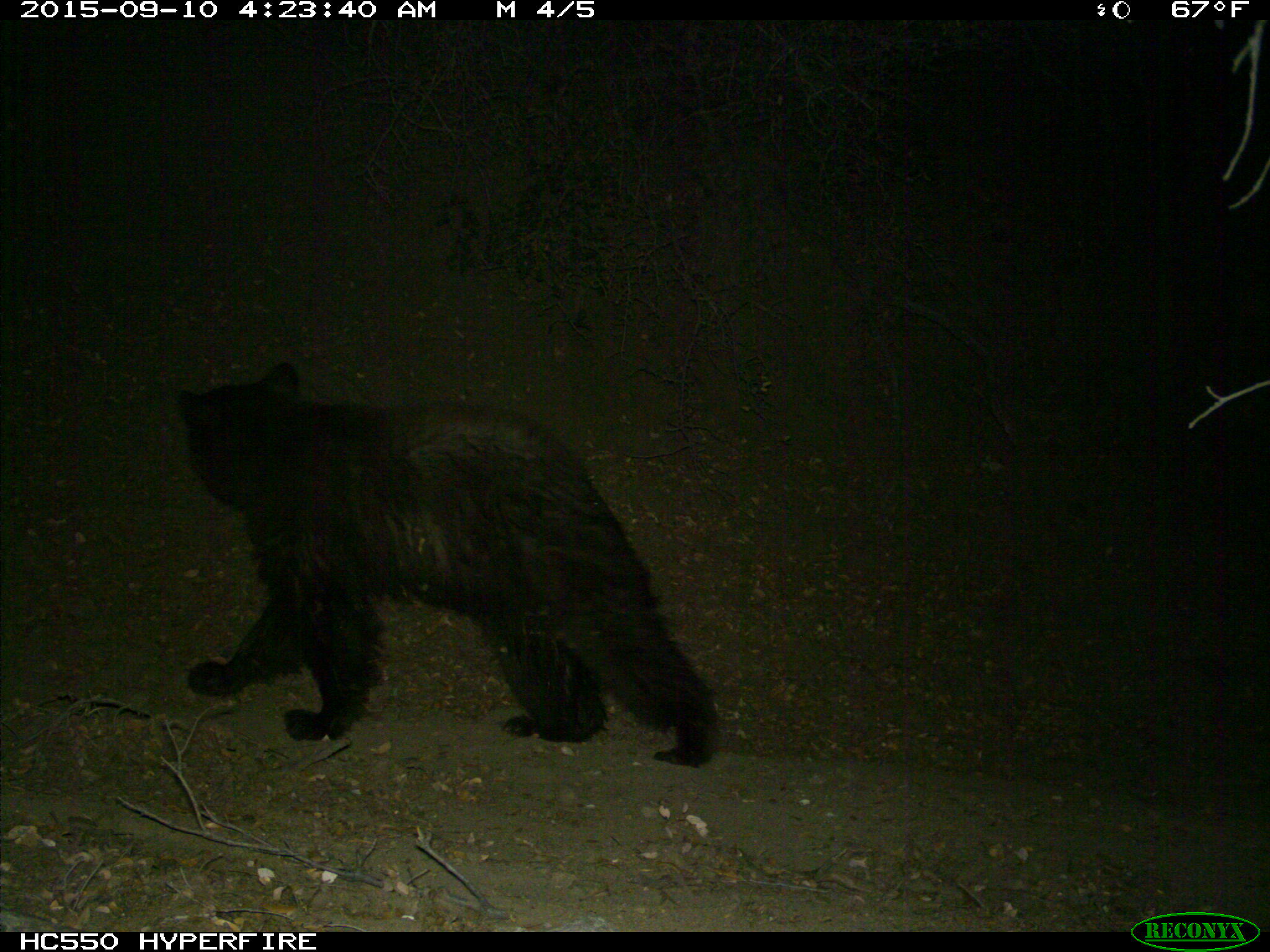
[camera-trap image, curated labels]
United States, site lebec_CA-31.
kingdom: Animalia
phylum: Chordata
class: Mammalia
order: Carnivora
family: Ursidae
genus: Ursus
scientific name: Ursus americanus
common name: american black bear